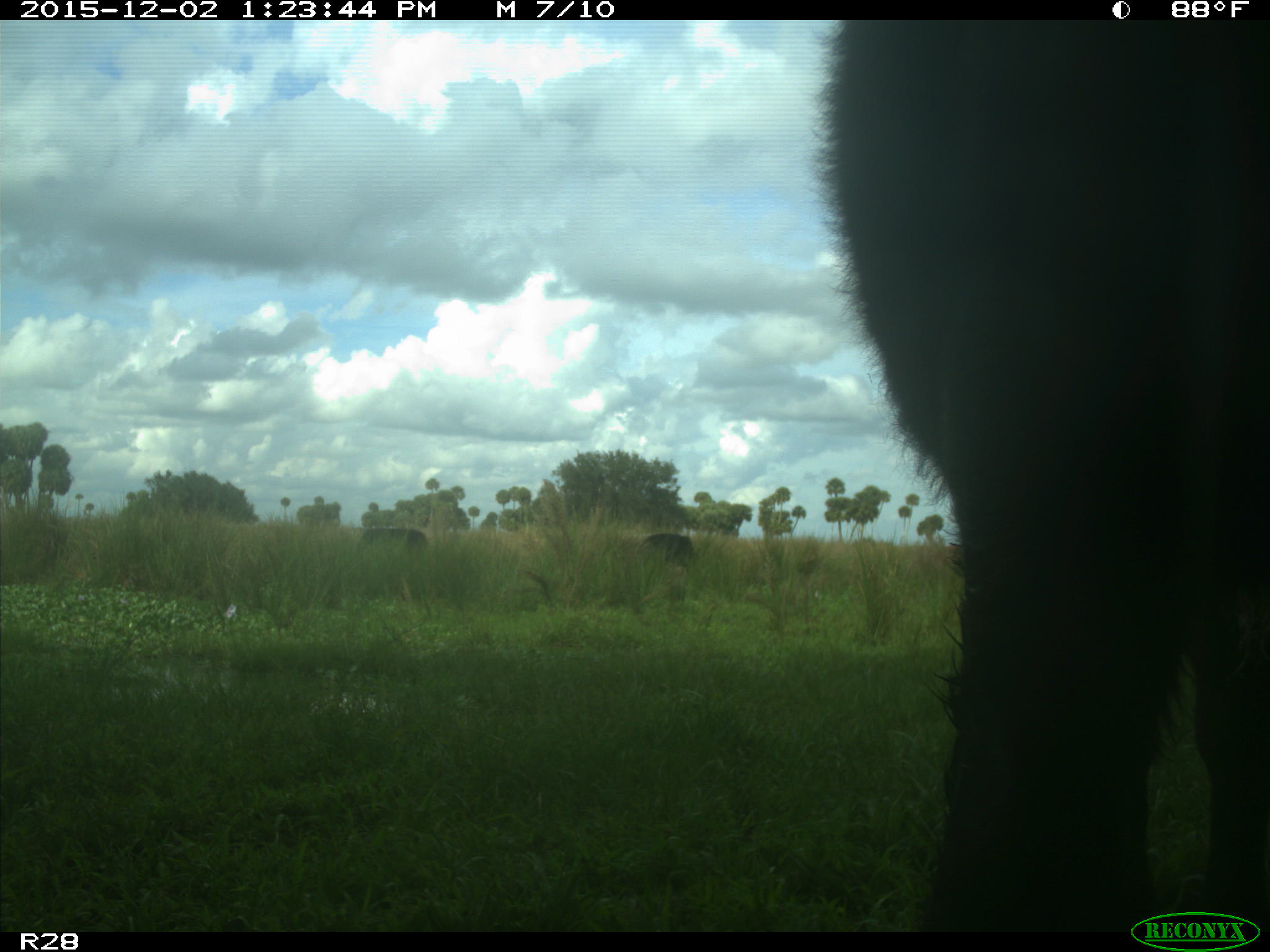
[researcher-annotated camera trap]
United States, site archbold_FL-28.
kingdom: Animalia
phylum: Chordata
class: Mammalia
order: Artiodactyla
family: Bovidae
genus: Bos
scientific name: Bos taurus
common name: domestic cow